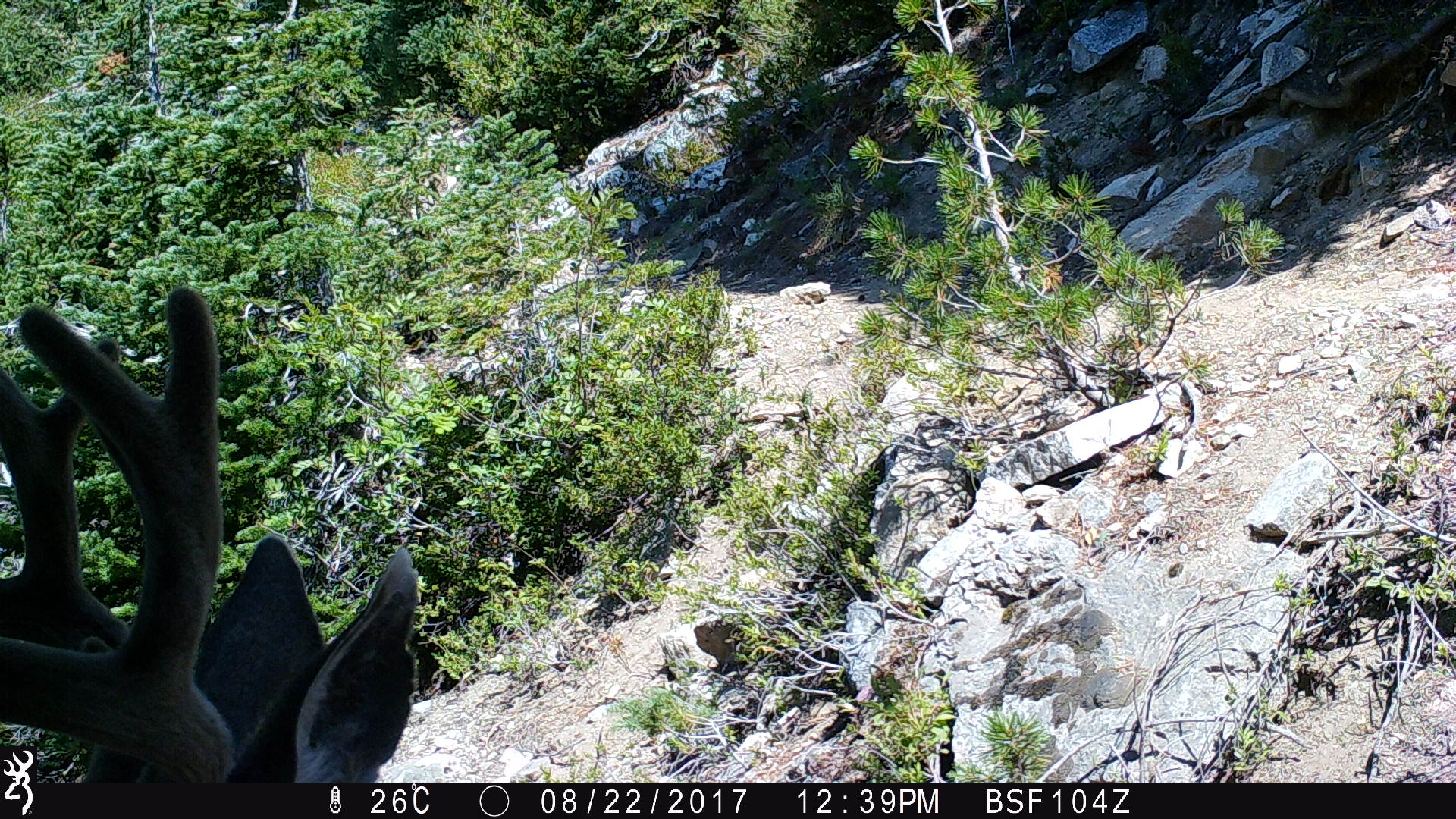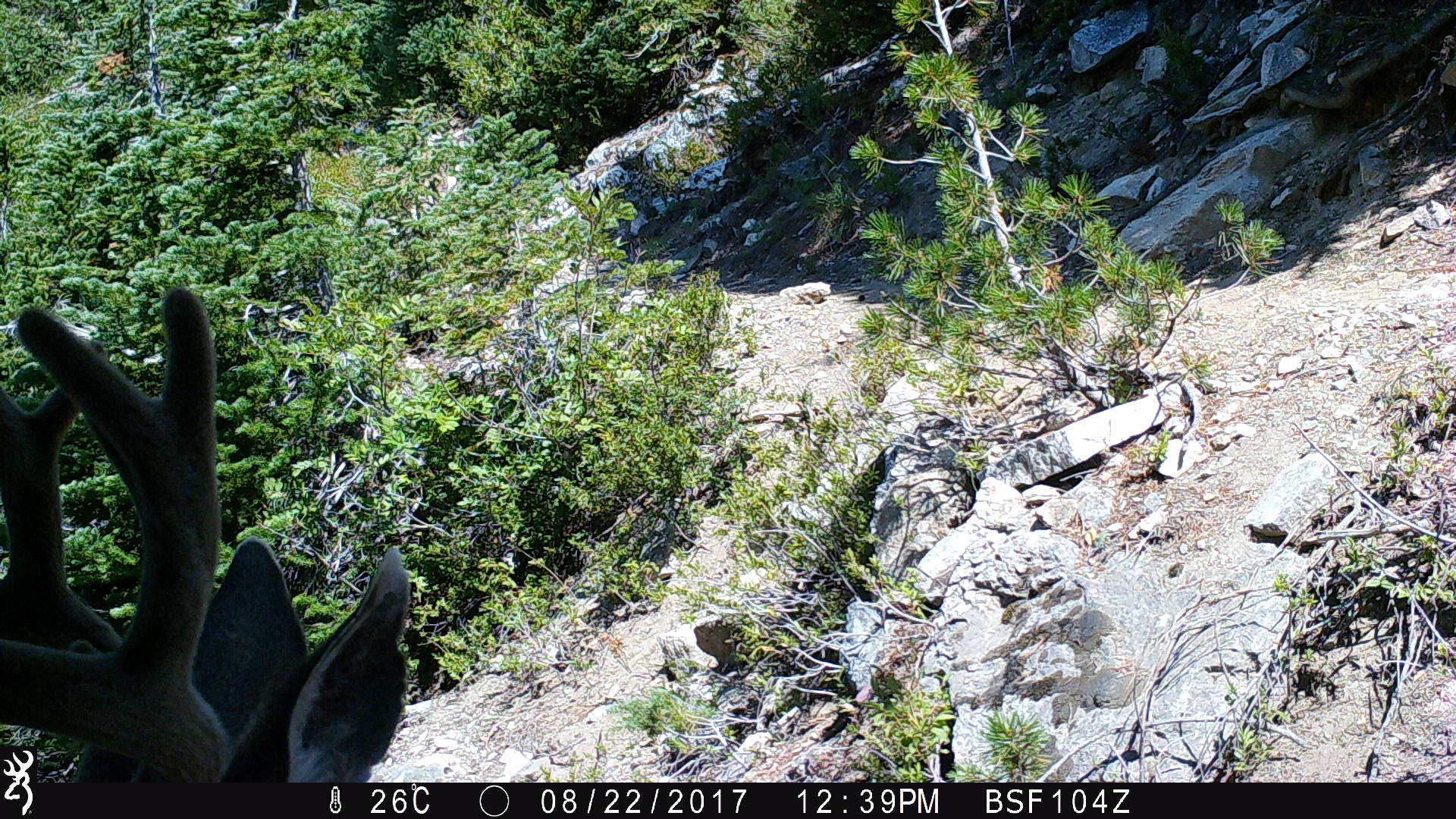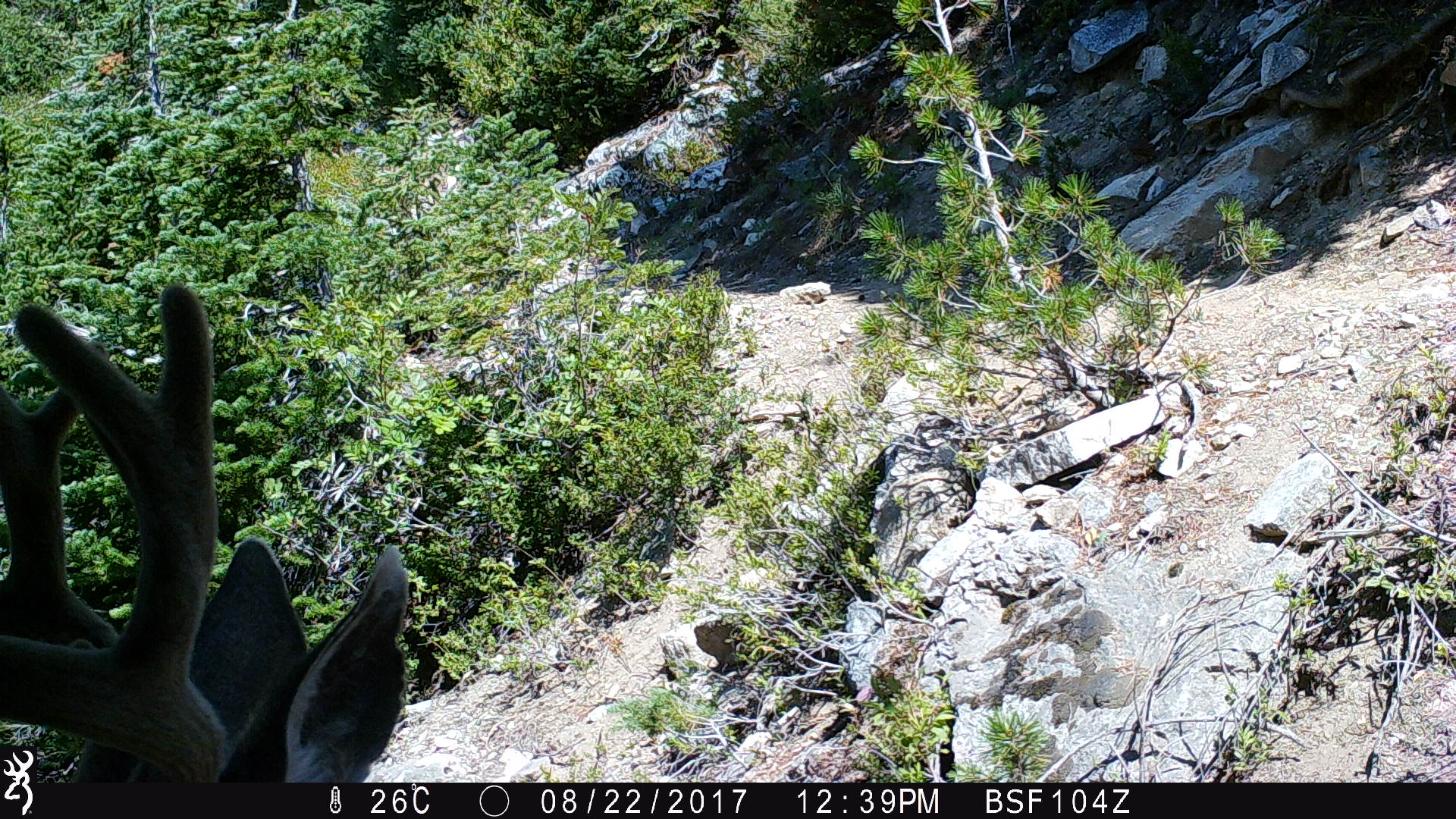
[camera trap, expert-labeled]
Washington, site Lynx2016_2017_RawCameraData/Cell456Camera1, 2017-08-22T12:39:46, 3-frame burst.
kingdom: Animalia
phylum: Chordata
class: Mammalia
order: Artiodactyla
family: Cervidae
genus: Odocoileus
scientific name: Odocoileus hemionus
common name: mule deer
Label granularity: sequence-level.